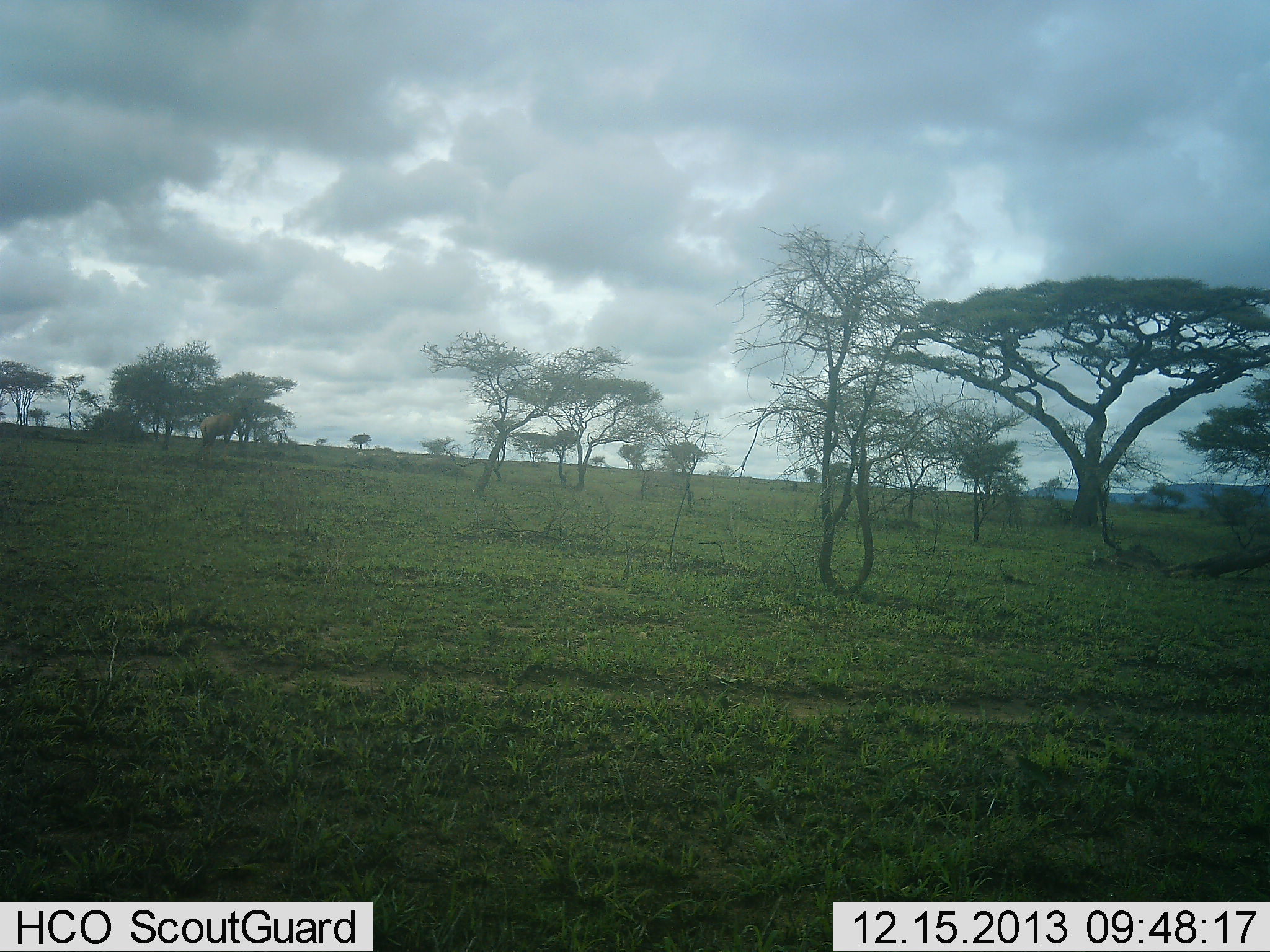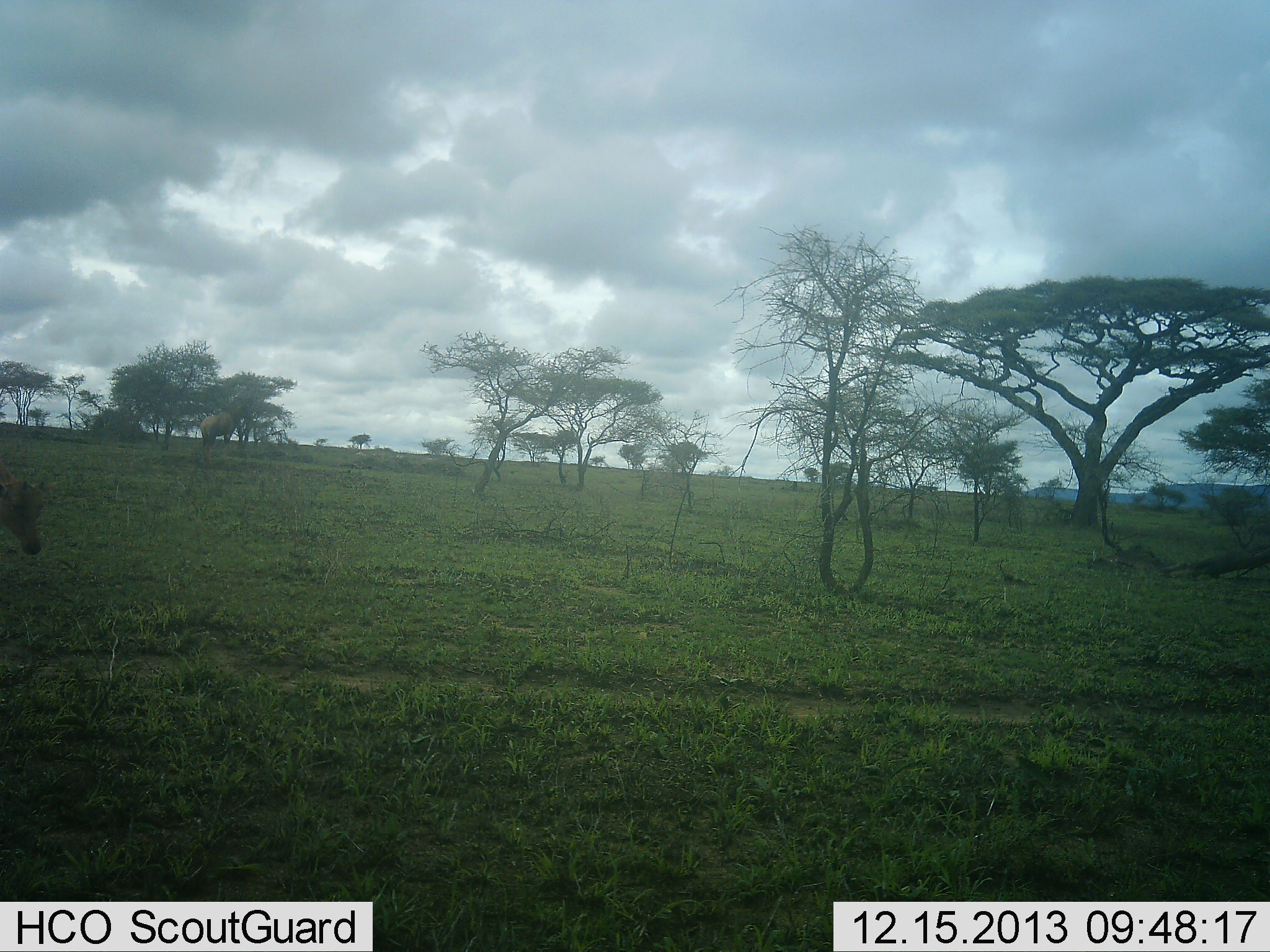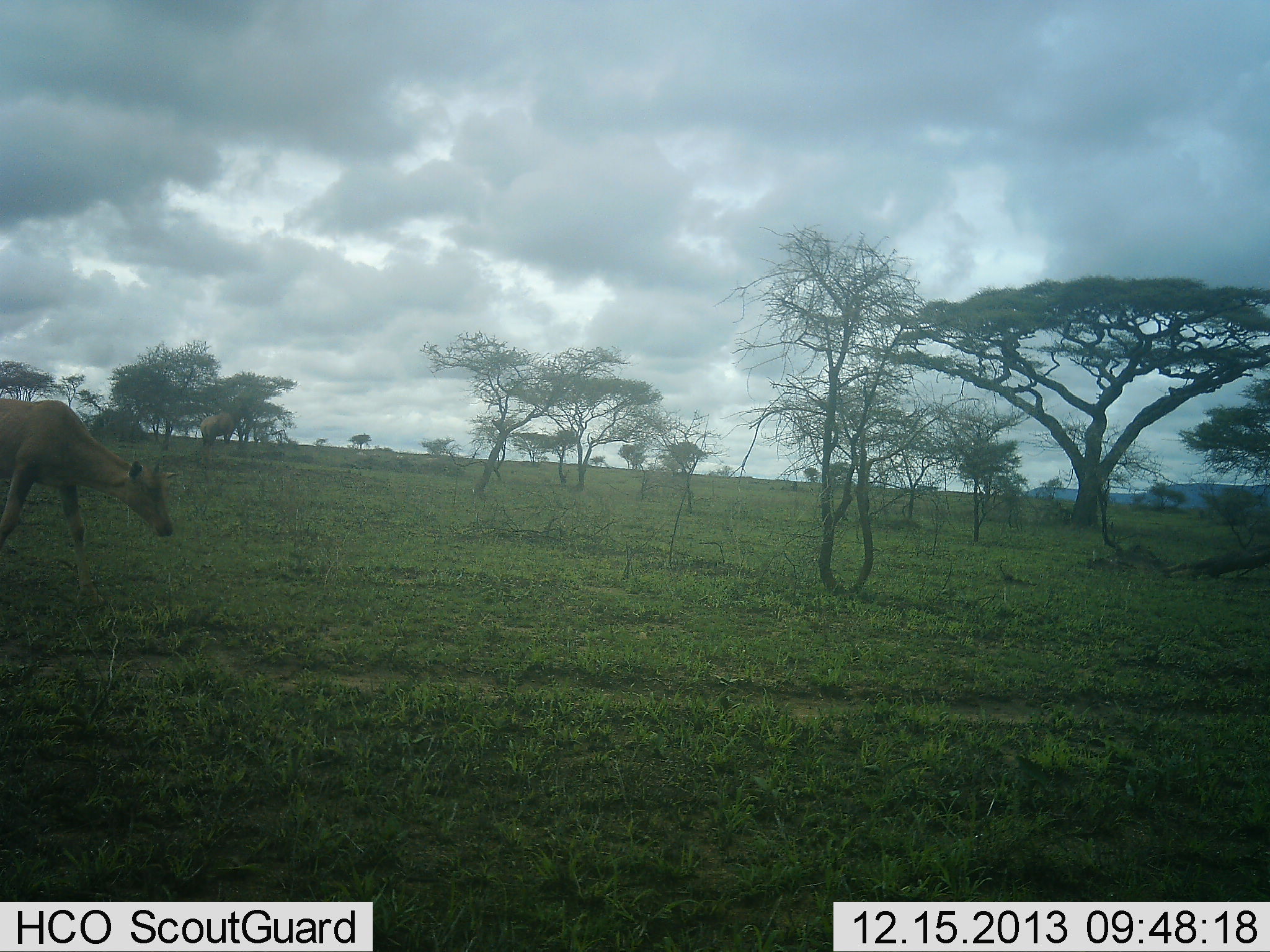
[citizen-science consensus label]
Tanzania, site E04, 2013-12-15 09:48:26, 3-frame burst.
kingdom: Animalia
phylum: Chordata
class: Mammalia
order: Artiodactyla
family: Bovidae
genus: Alcelaphus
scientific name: Alcelaphus buselaphus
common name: hartebeest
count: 1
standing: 17%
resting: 0%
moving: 83%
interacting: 0%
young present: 0%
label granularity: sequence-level